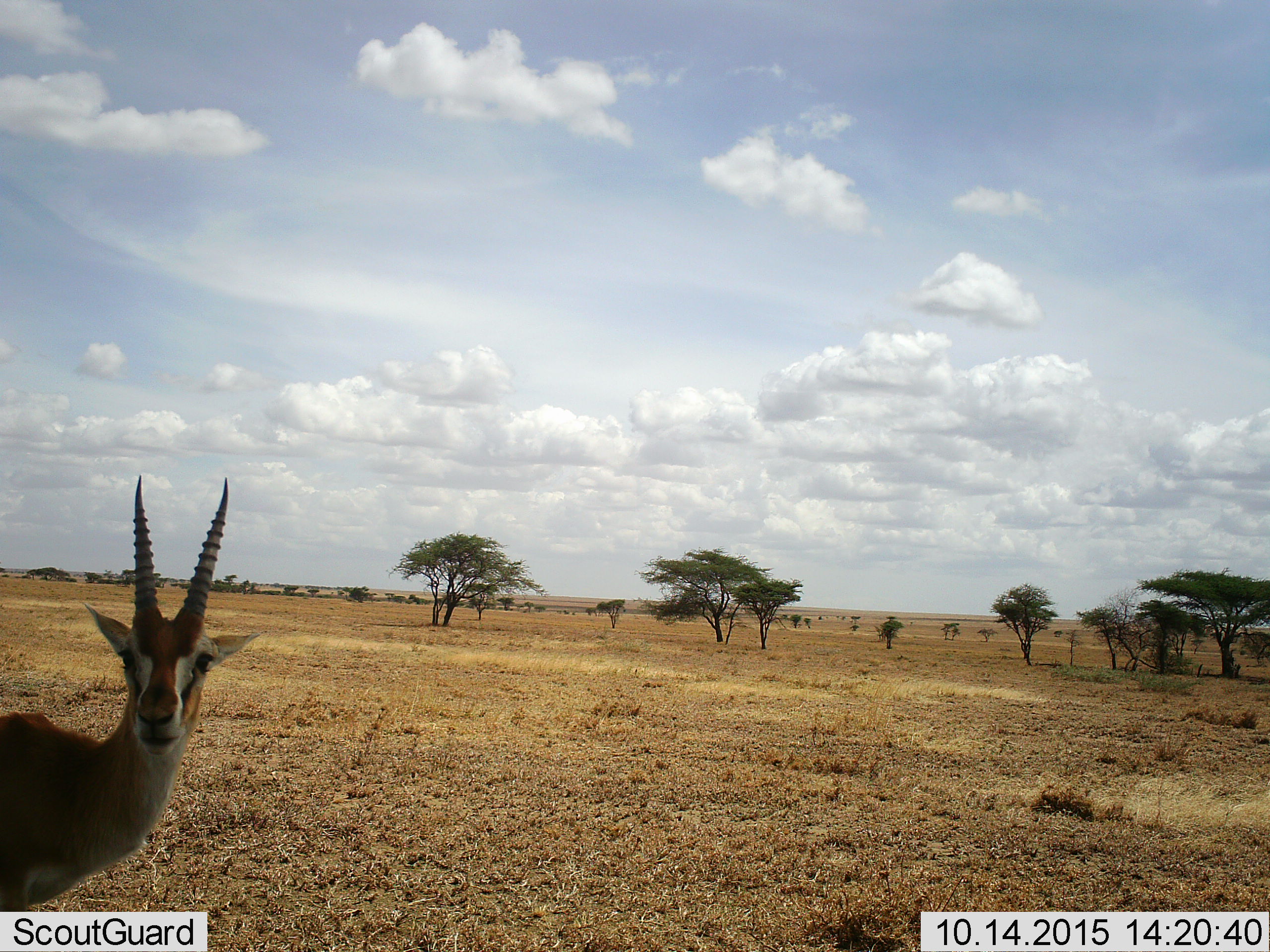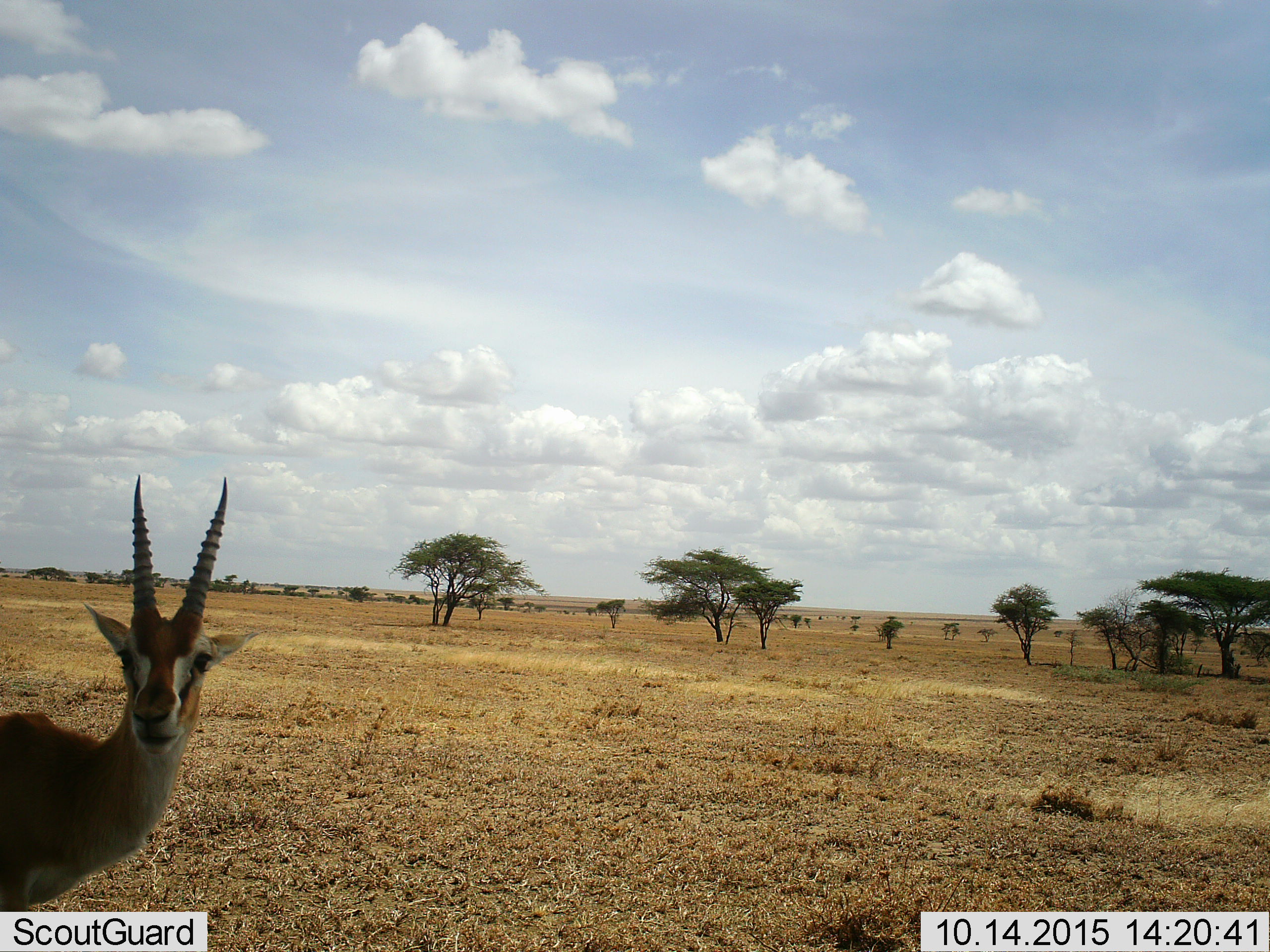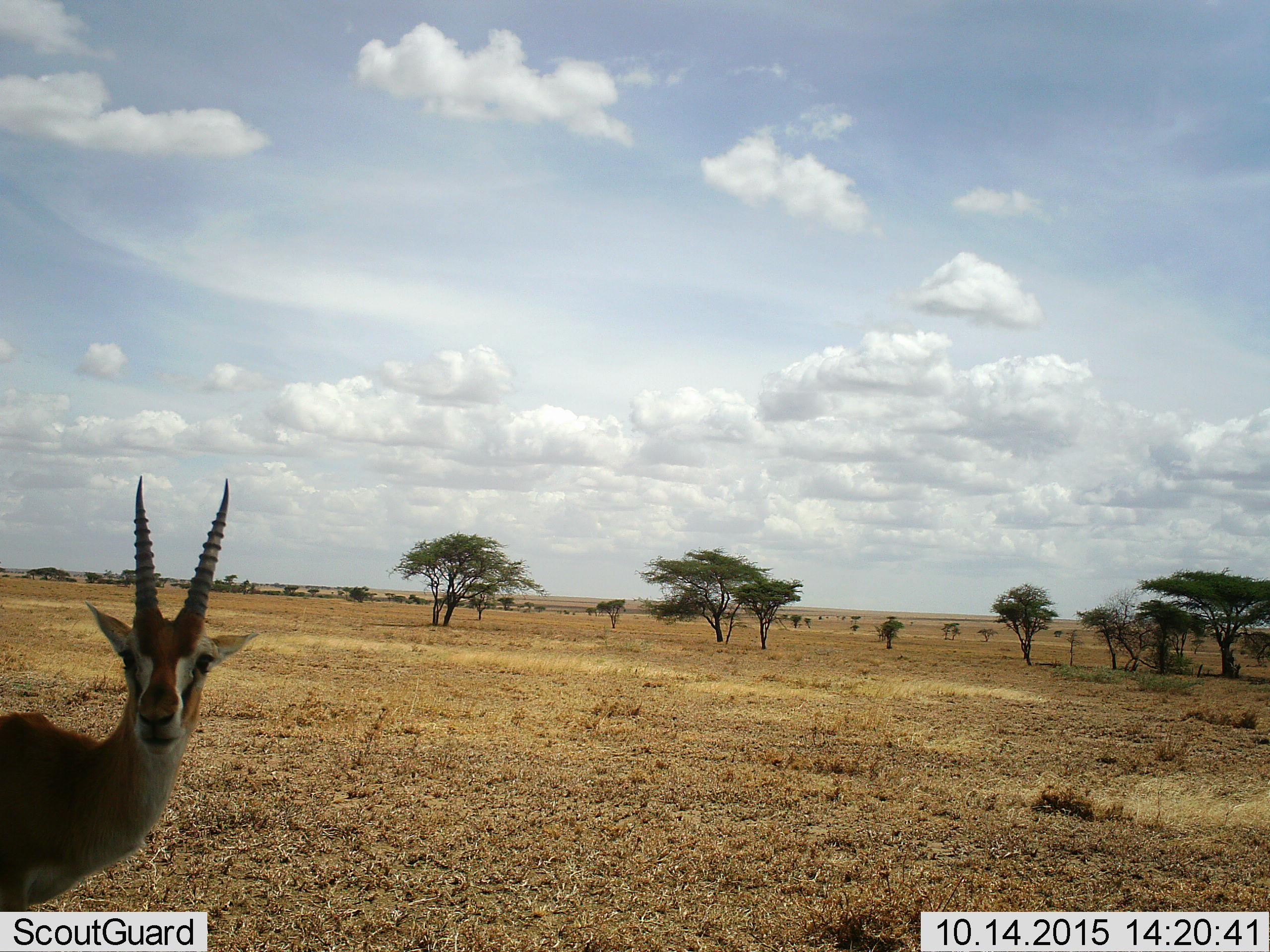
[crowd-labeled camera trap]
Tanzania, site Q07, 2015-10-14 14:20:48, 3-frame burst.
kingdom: Animalia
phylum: Chordata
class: Mammalia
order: Artiodactyla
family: Bovidae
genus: Eudorcas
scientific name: Eudorcas thomsonii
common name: thomson's gazelle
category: gazellethomsons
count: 1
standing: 100%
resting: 0%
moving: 0%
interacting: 0%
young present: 0%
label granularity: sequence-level